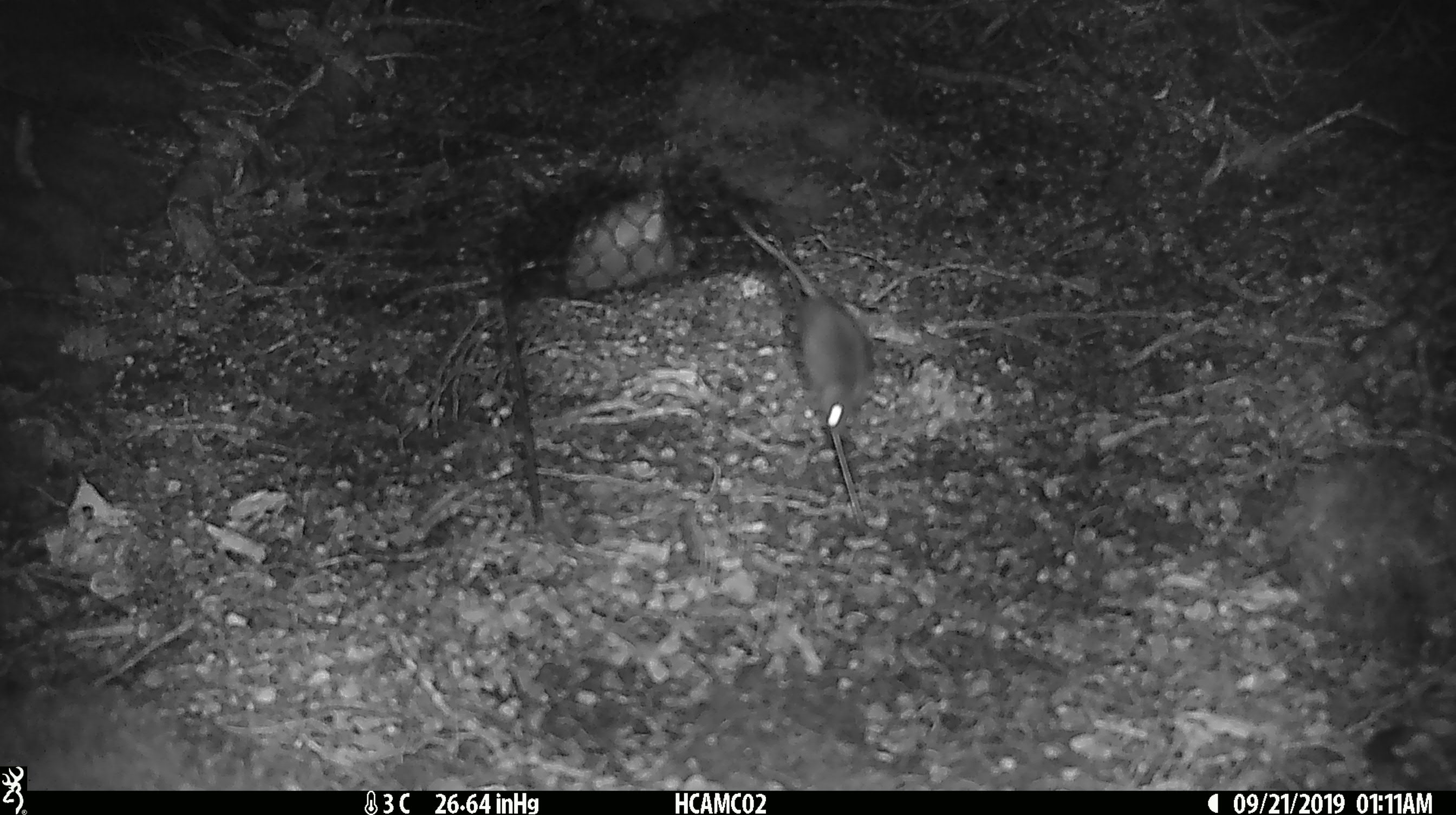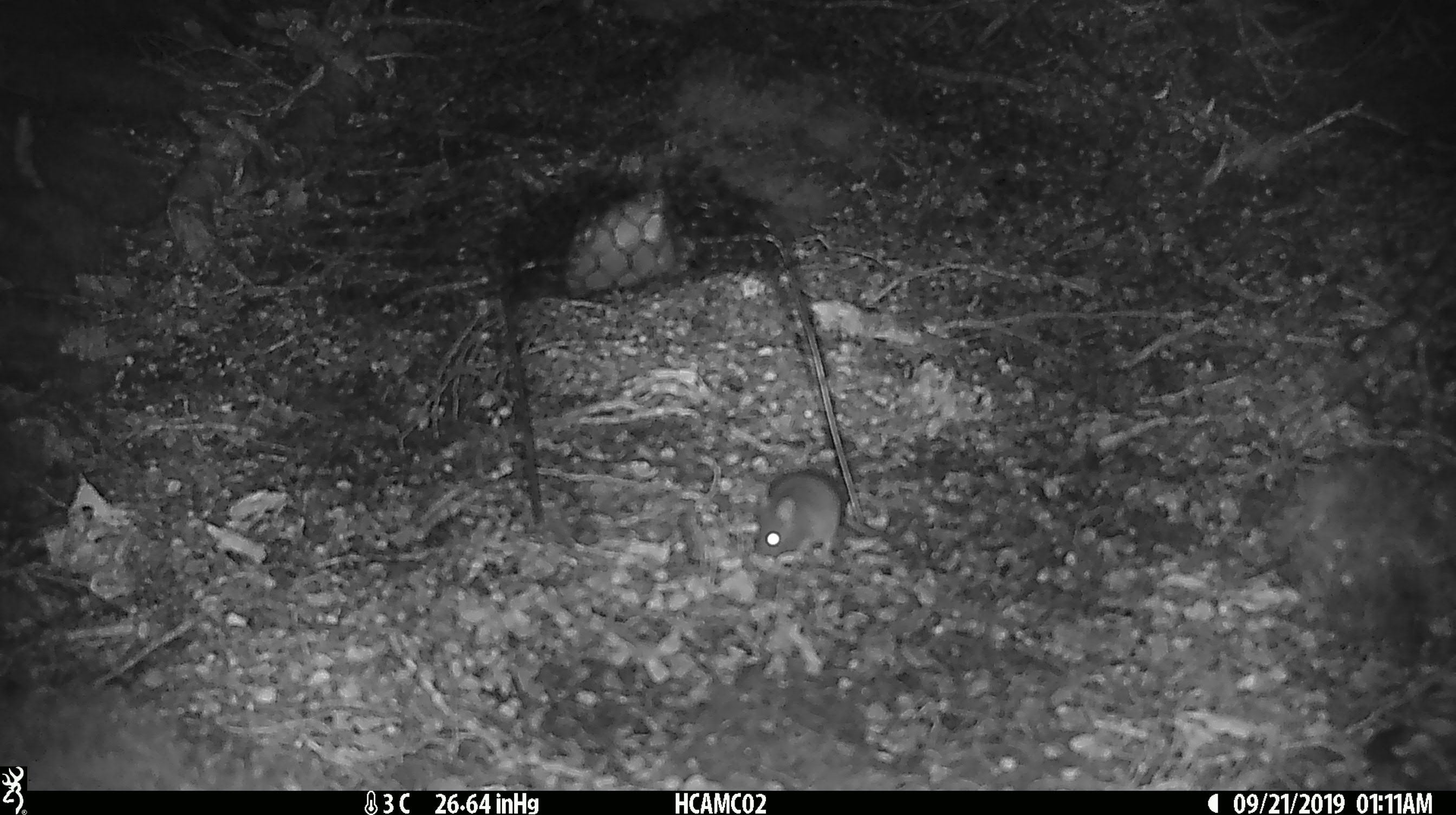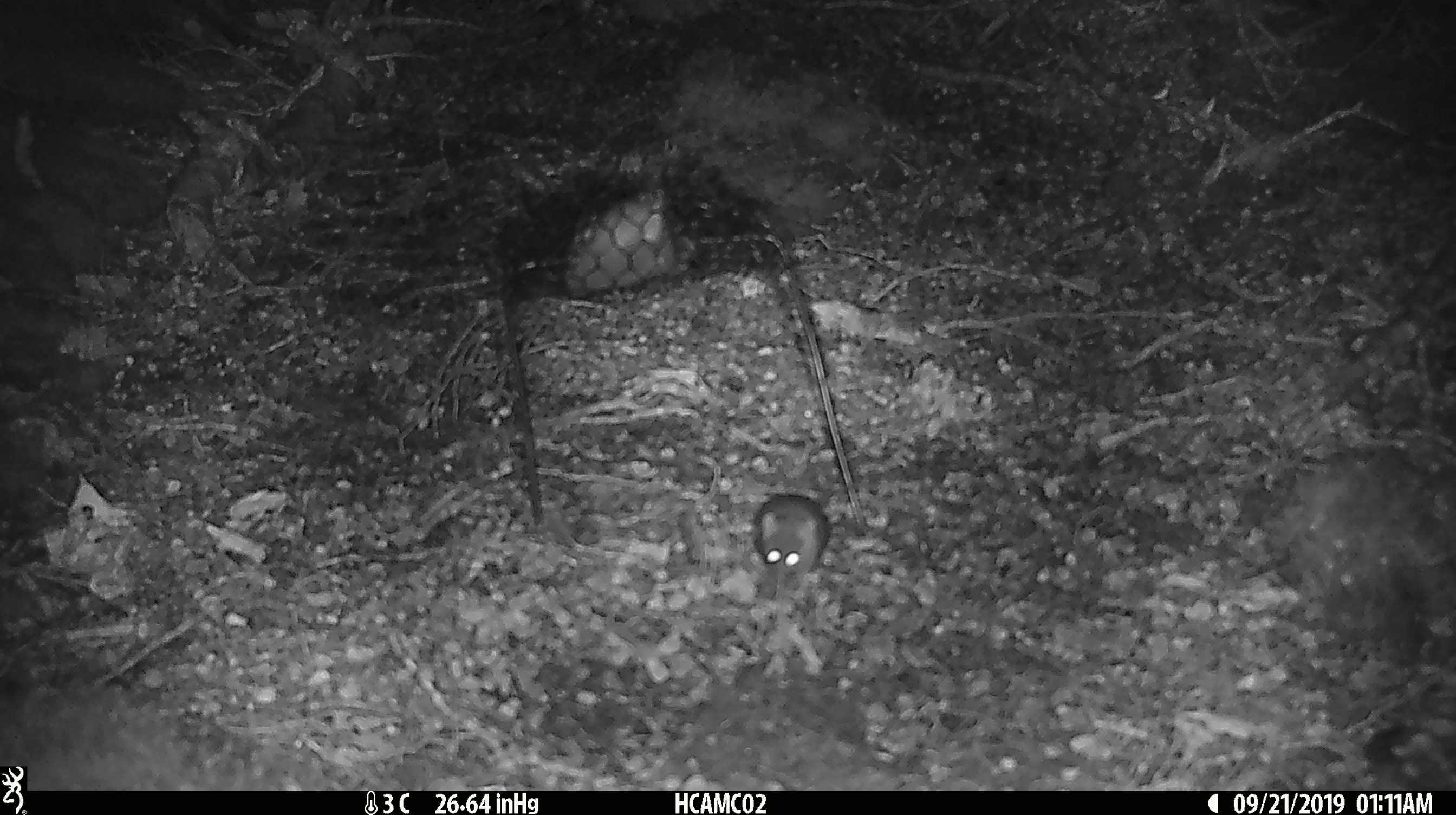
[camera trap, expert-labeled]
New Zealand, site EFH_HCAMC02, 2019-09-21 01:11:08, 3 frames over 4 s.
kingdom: Animalia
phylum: Chordata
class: Mammalia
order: Rodentia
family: Muridae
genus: Mus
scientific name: Mus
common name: mouse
Mouse (Mus).